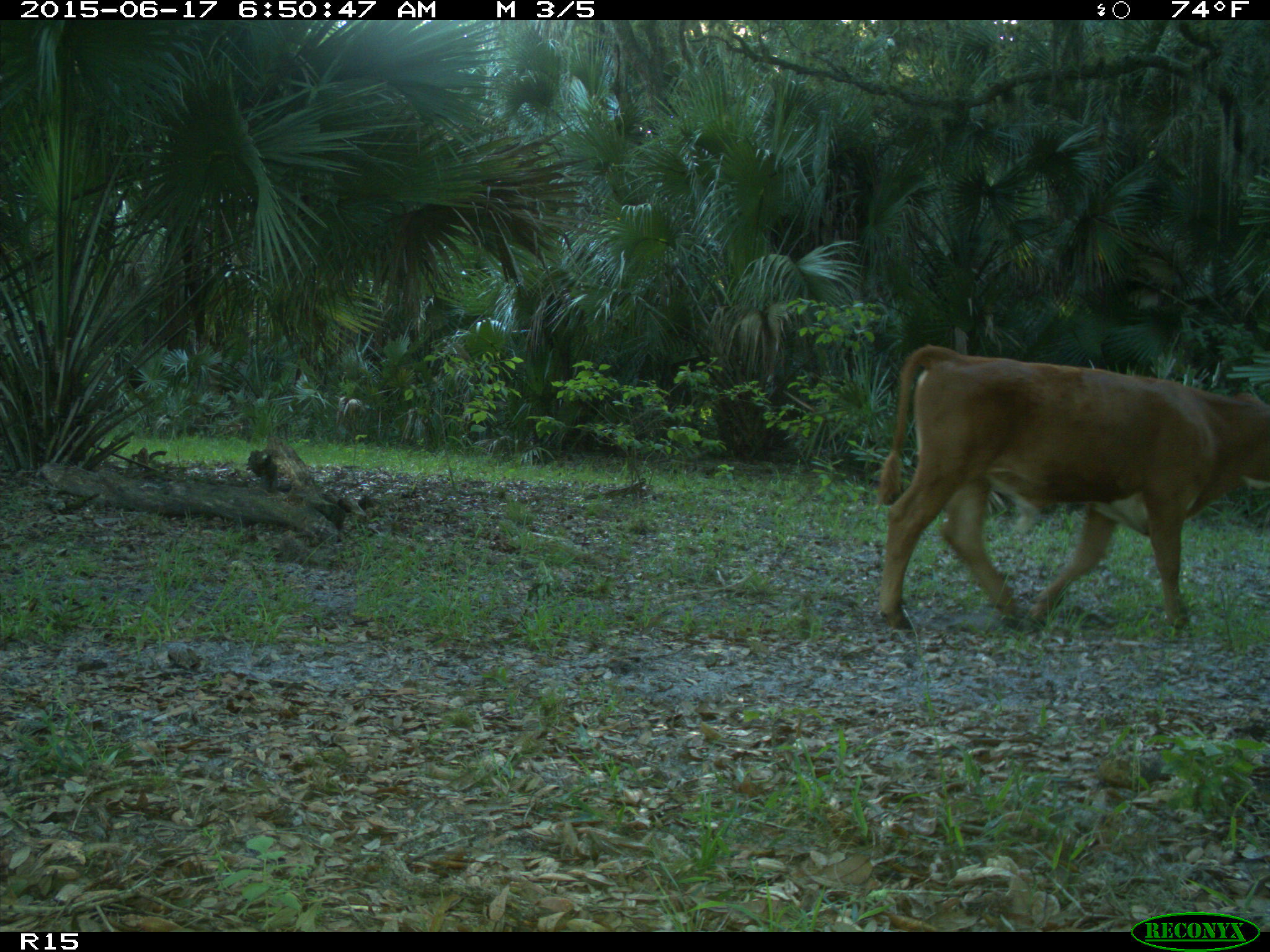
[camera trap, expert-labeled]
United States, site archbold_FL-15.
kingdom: Animalia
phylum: Chordata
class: Mammalia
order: Artiodactyla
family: Bovidae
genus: Bos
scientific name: Bos taurus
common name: domestic cow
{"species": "Bos taurus (domestic cow)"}